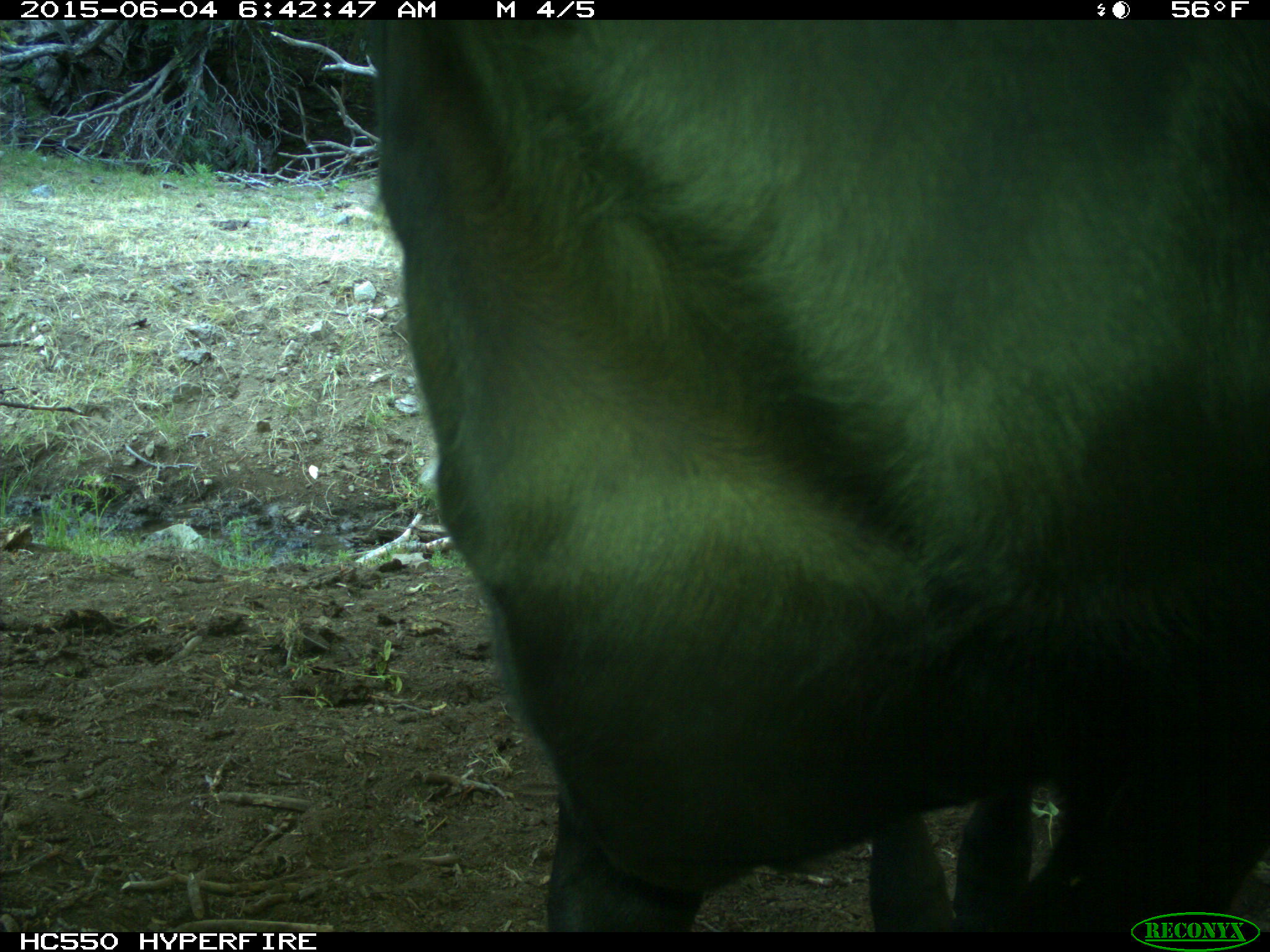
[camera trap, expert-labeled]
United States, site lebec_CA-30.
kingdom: Animalia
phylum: Chordata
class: Mammalia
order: Artiodactyla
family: Bovidae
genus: Bos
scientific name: Bos taurus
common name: domestic cow